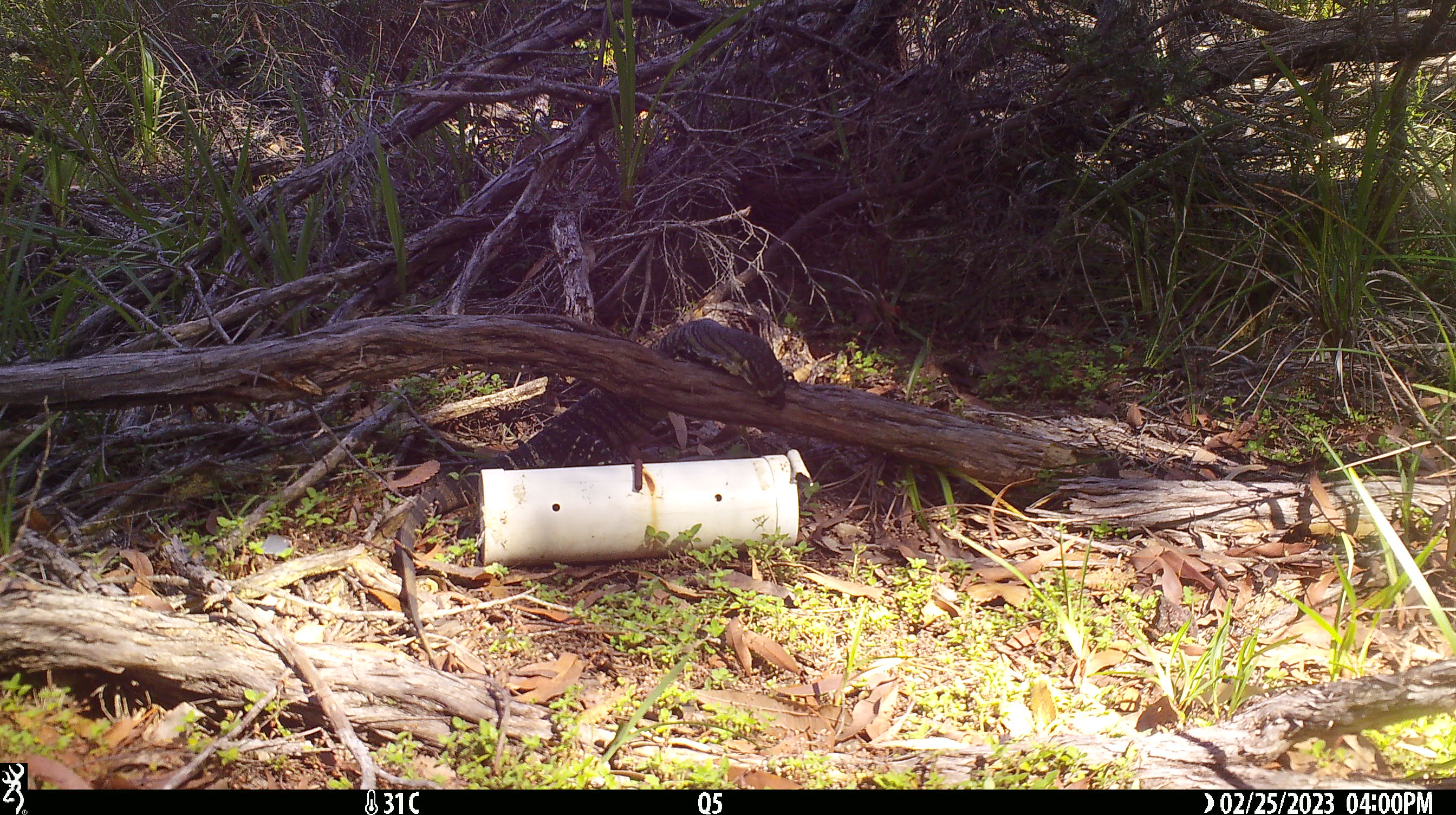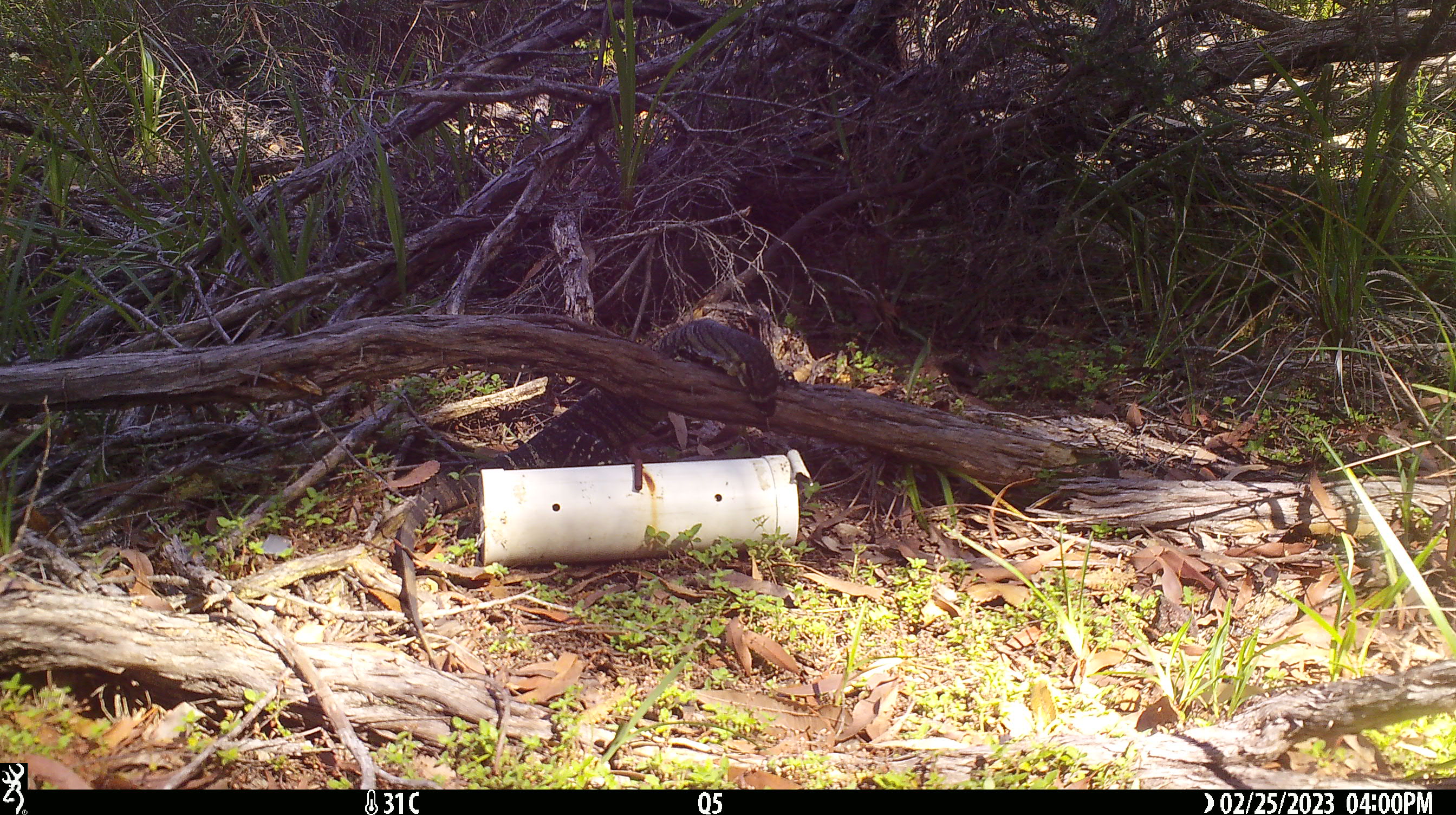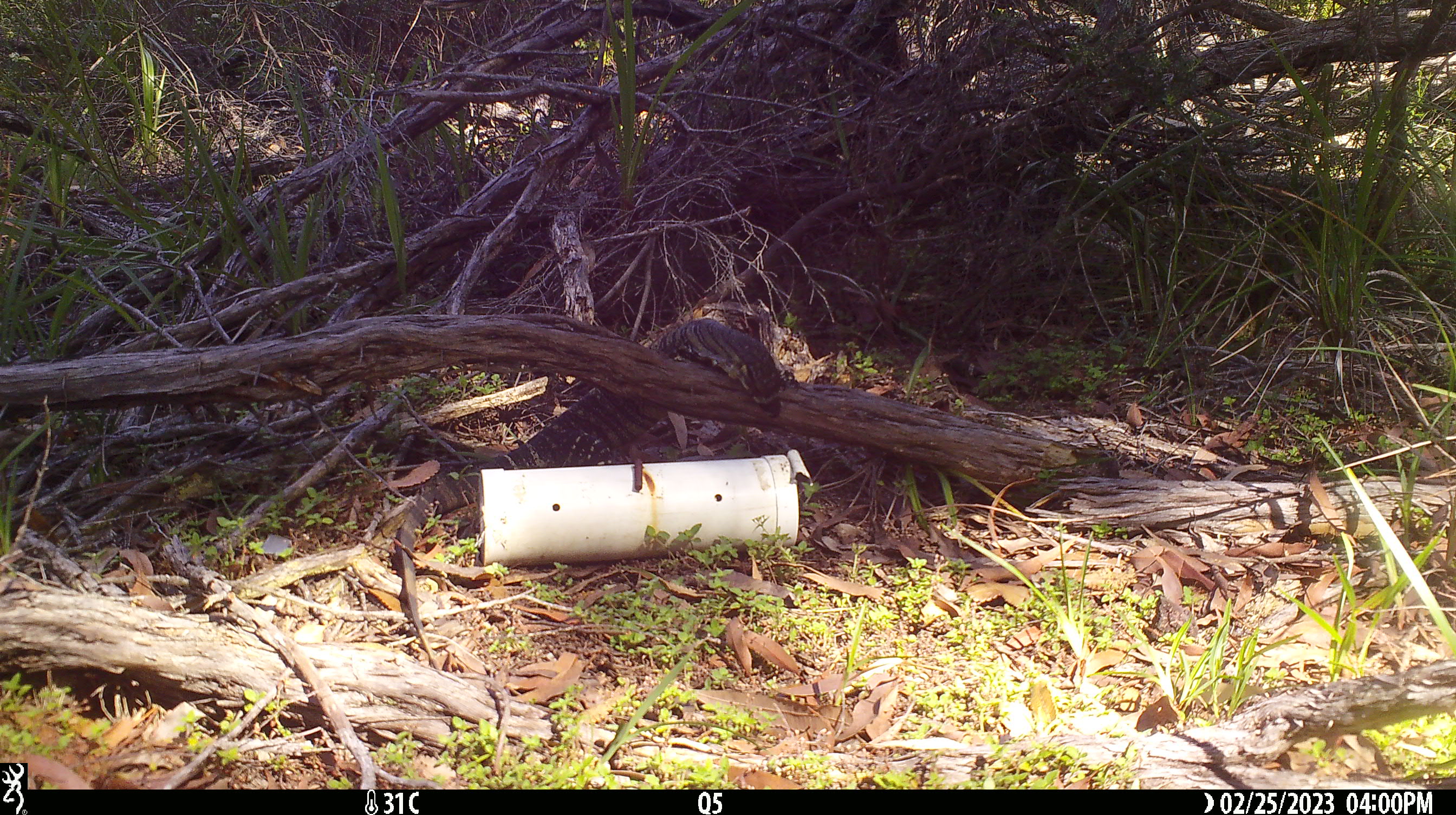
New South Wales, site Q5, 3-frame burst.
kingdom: Animalia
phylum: Chordata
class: Reptilia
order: Squamata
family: Varanidae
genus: Varanus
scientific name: Varanus varius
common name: lace monitor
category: goanna